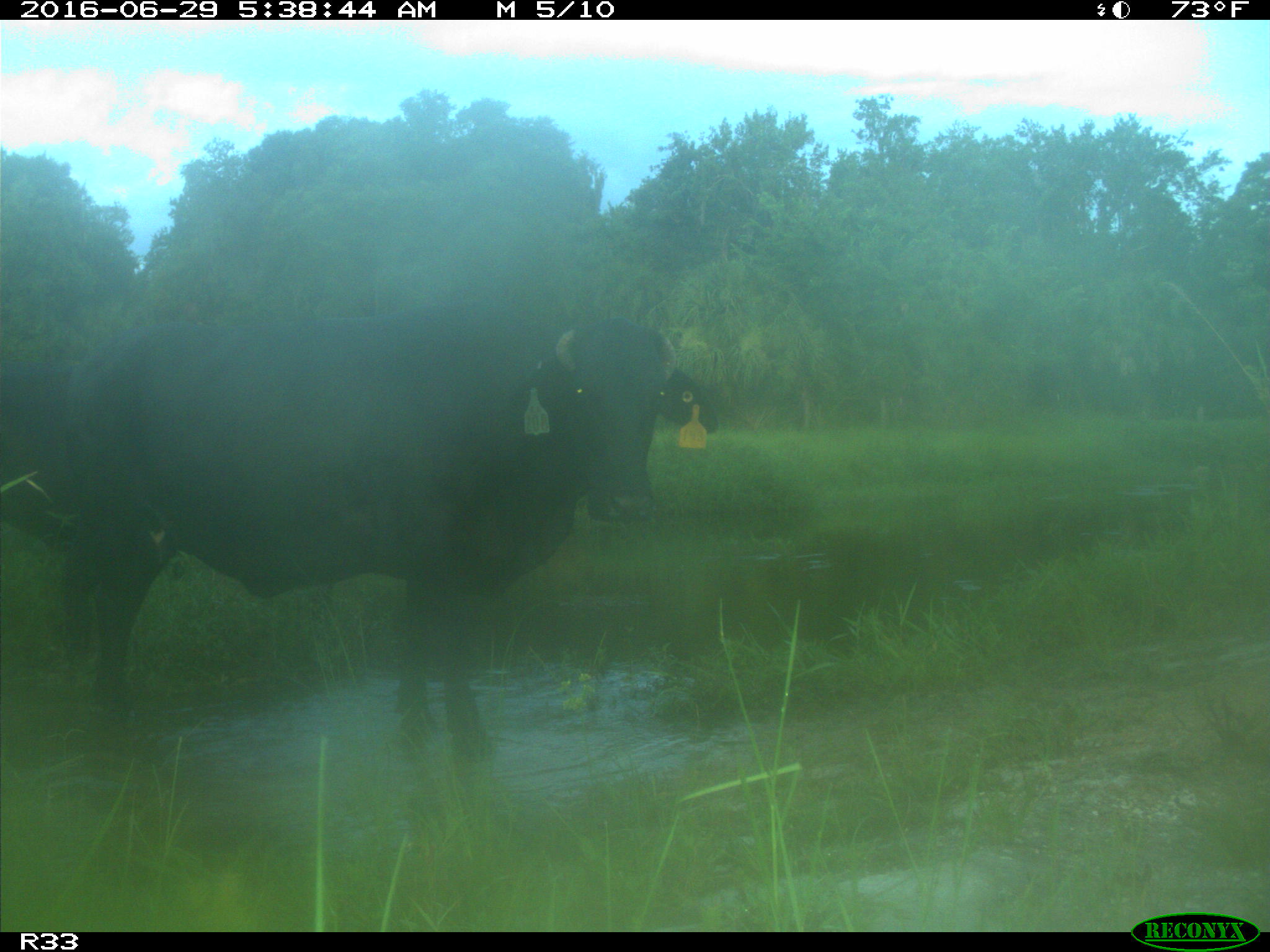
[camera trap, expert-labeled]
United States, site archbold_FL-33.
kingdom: Animalia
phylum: Chordata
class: Mammalia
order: Artiodactyla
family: Bovidae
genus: Bos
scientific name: Bos taurus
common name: domestic cow